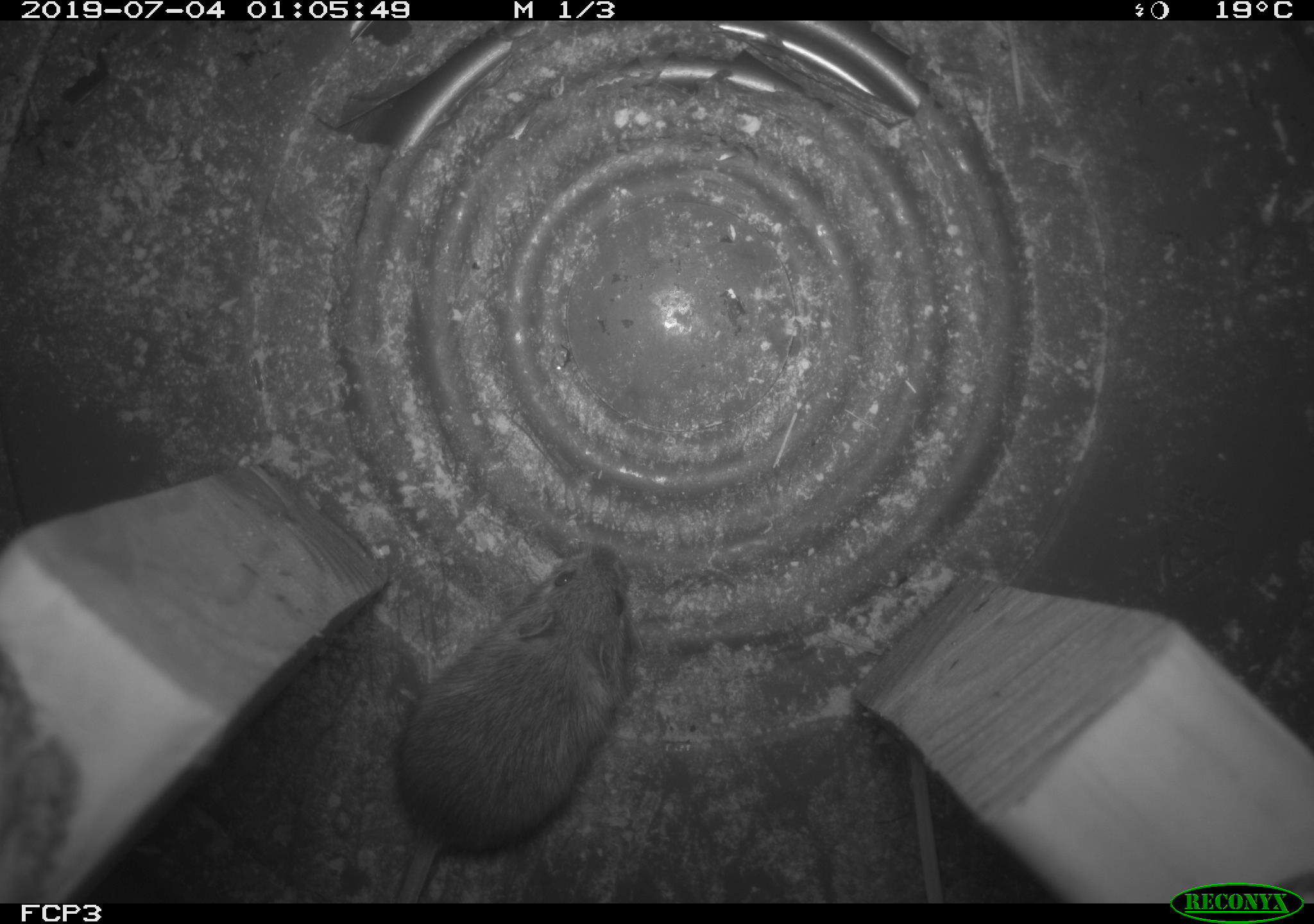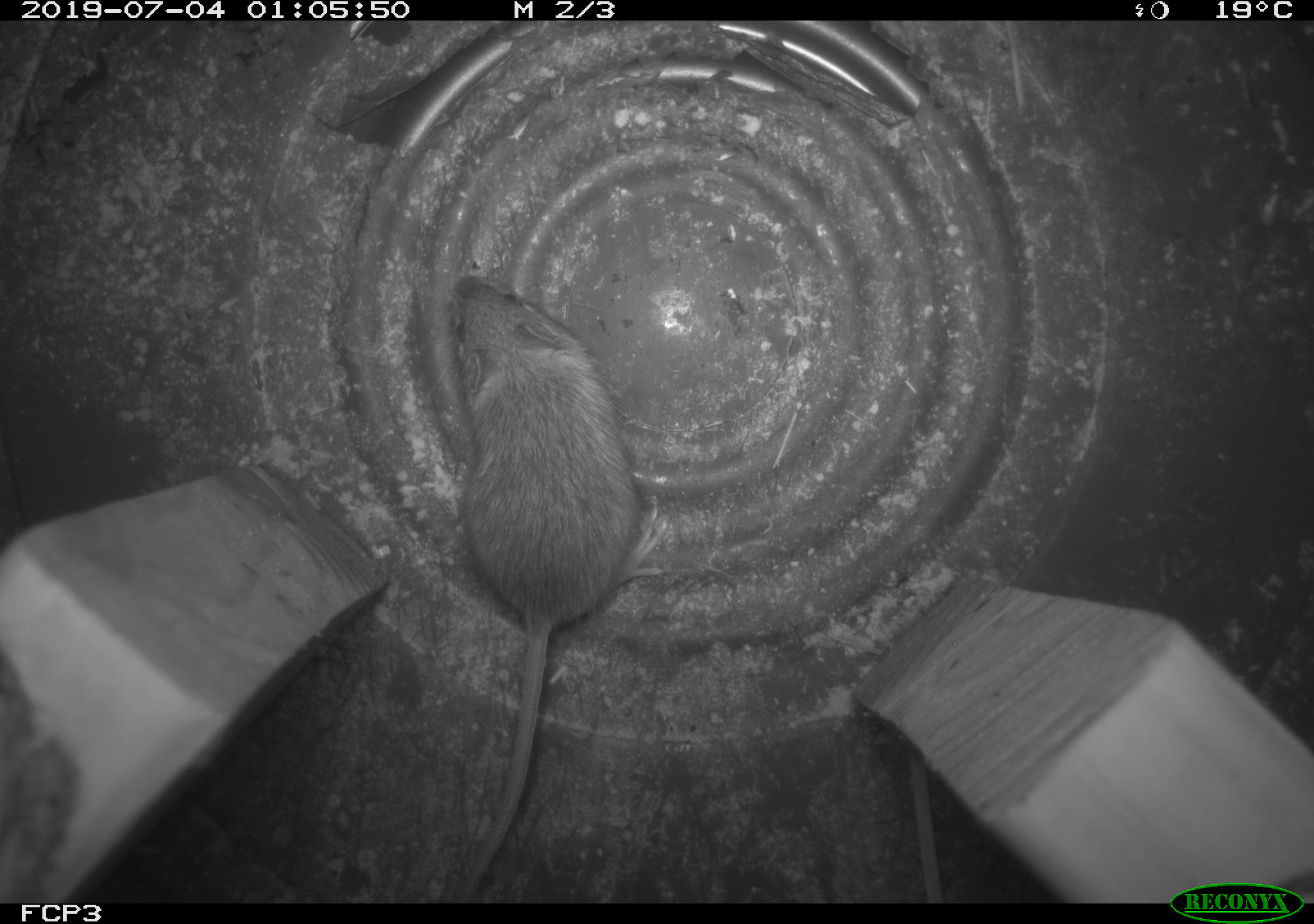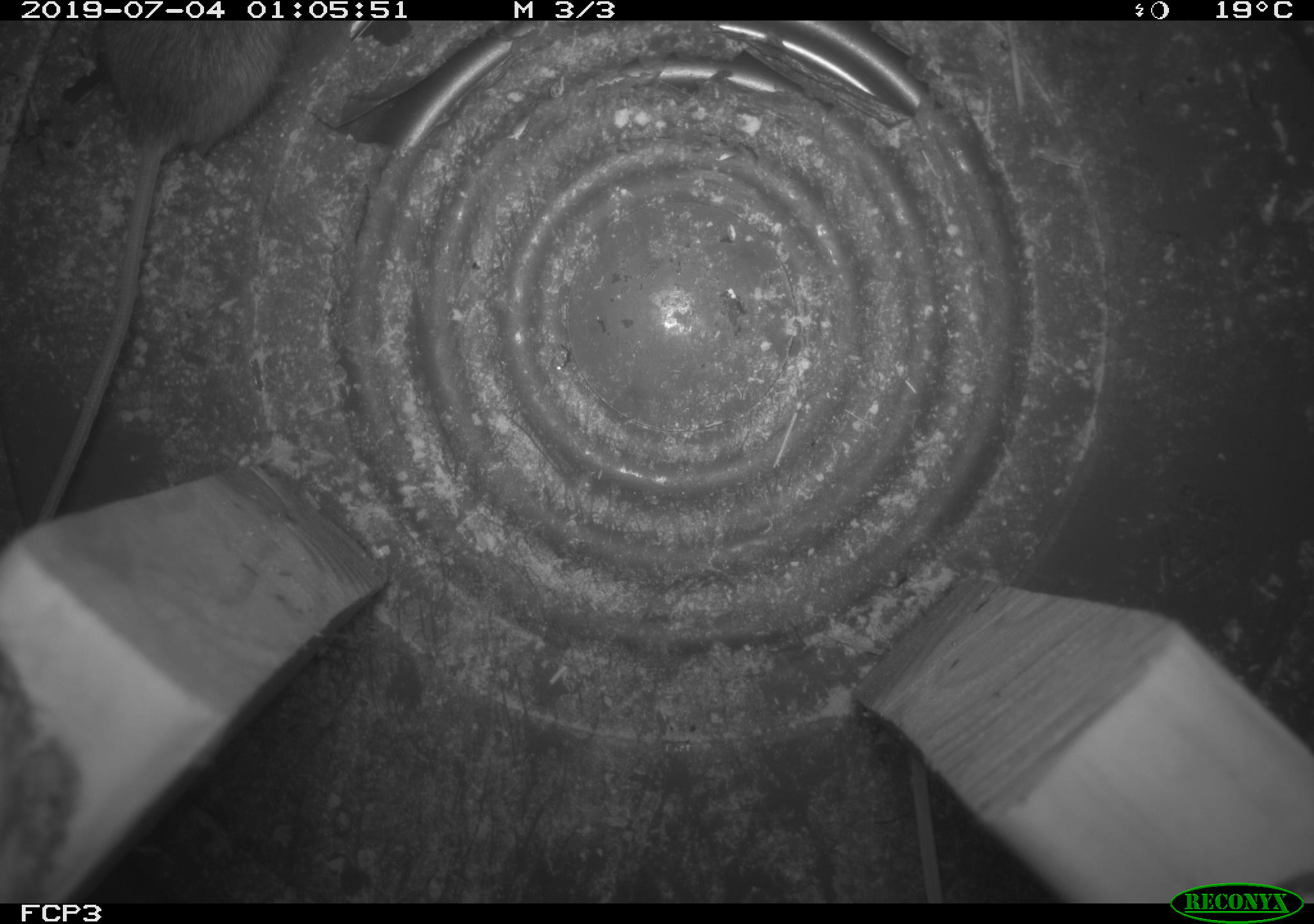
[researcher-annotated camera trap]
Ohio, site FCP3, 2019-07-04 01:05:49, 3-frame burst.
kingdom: Animalia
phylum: Chordata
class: Mammalia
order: Rodentia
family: Zapodidae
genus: Napaeozapus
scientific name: Napaeozapus insignis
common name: woodland jumping mouse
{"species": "woodland jumping mouse (Napaeozapus insignis)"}